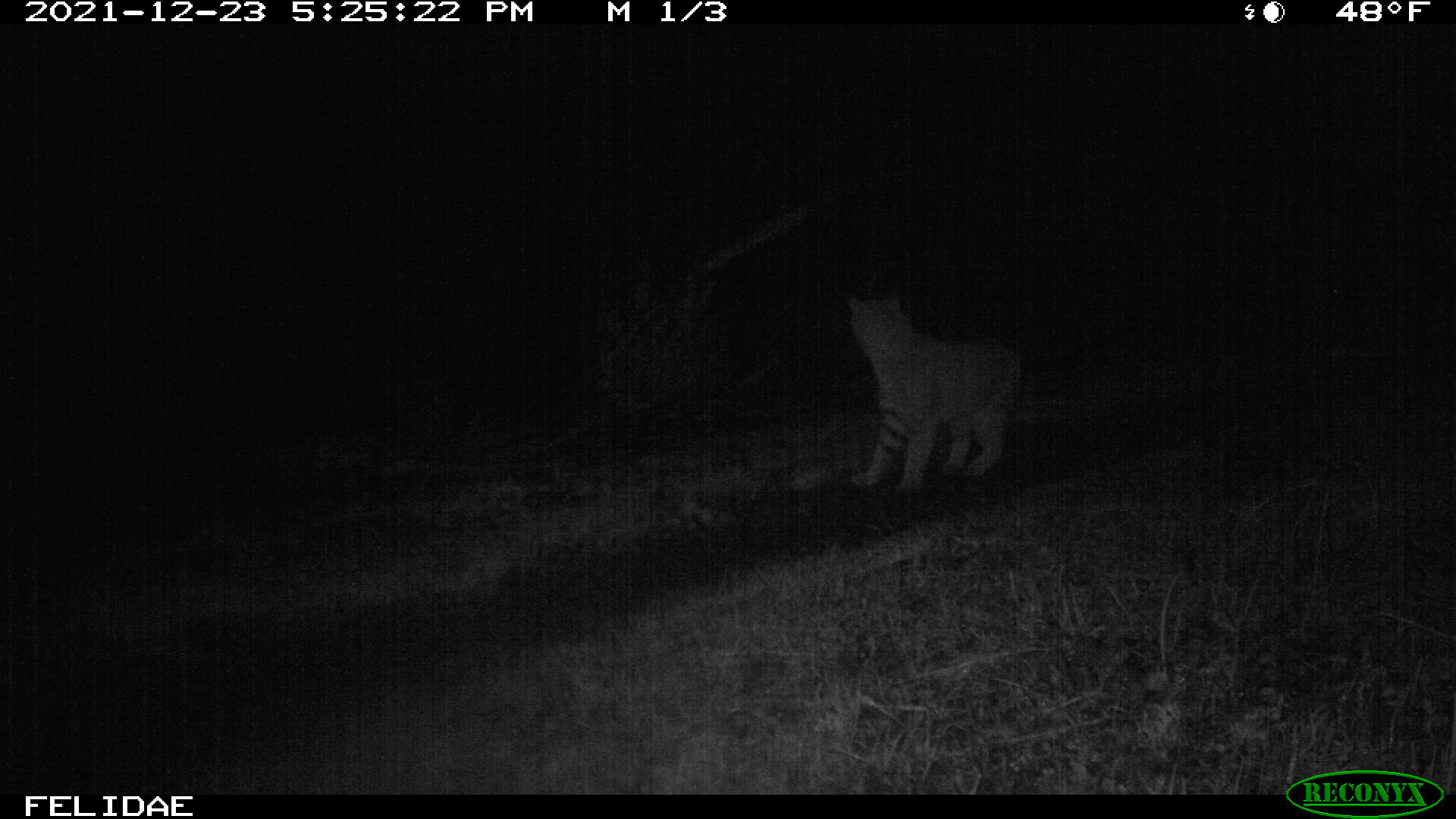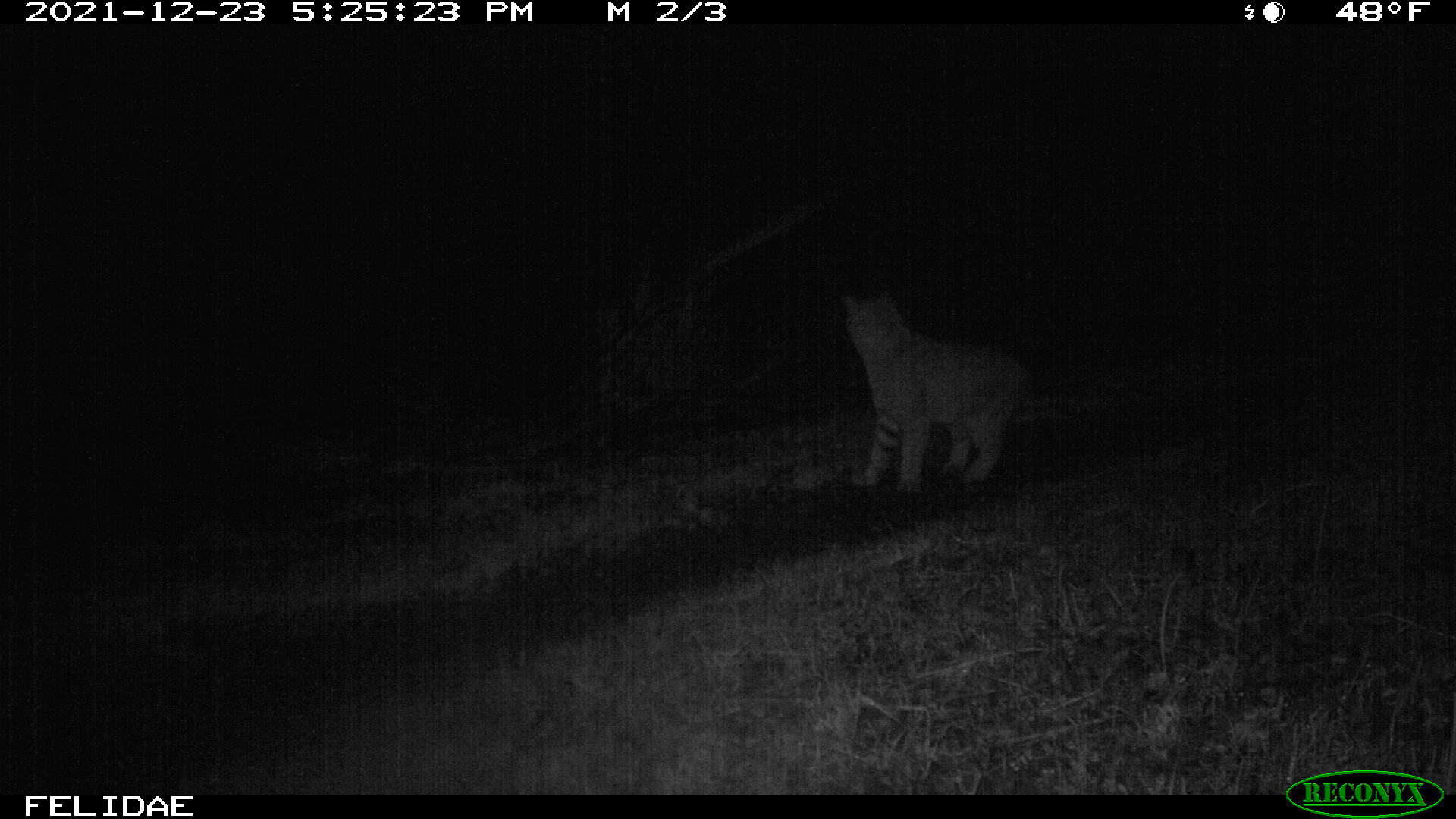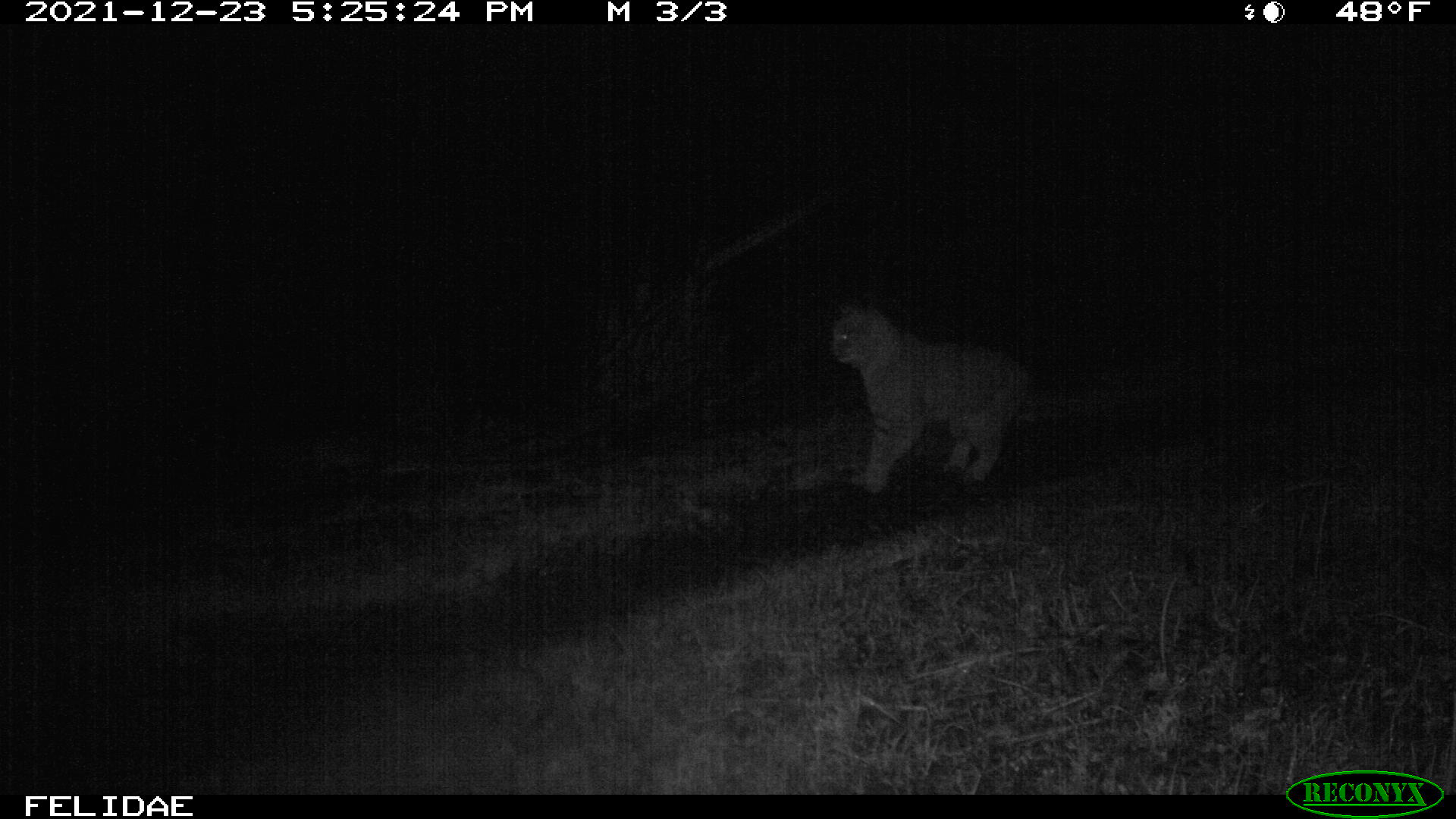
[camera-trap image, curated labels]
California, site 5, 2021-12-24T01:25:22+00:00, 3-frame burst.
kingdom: Animalia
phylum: Chordata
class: Mammalia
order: Carnivora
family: Felidae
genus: Lynx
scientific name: Lynx rufus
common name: bobcat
Bobcat (Lynx rufus).